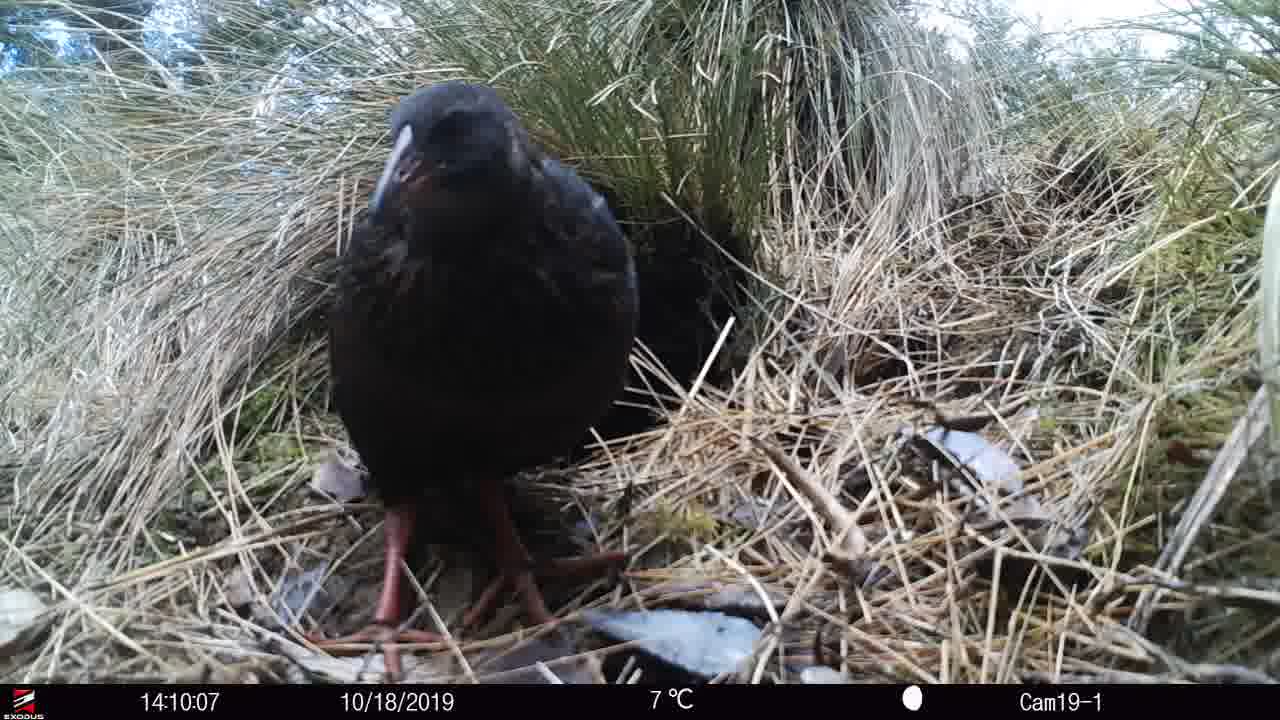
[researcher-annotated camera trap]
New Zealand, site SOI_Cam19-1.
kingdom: Animalia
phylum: Chordata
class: Aves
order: Gruiformes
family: Rallidae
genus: Gallirallus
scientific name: Gallirallus australis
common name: weka